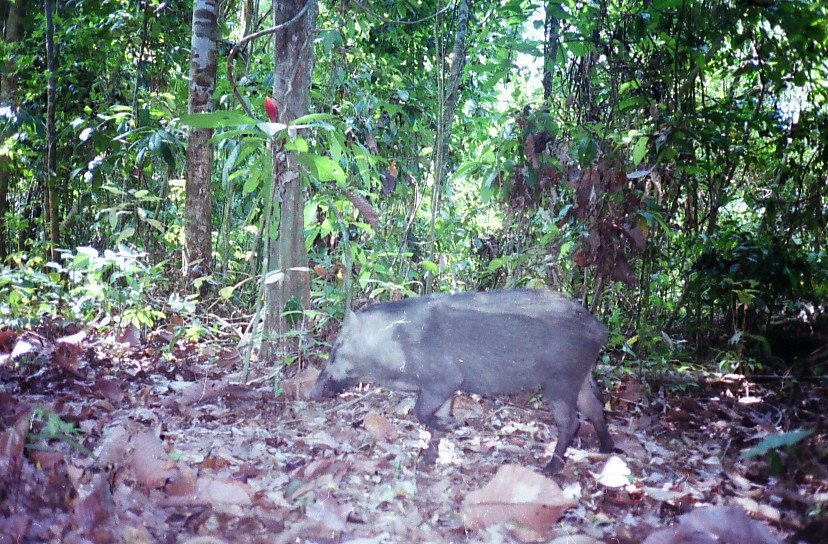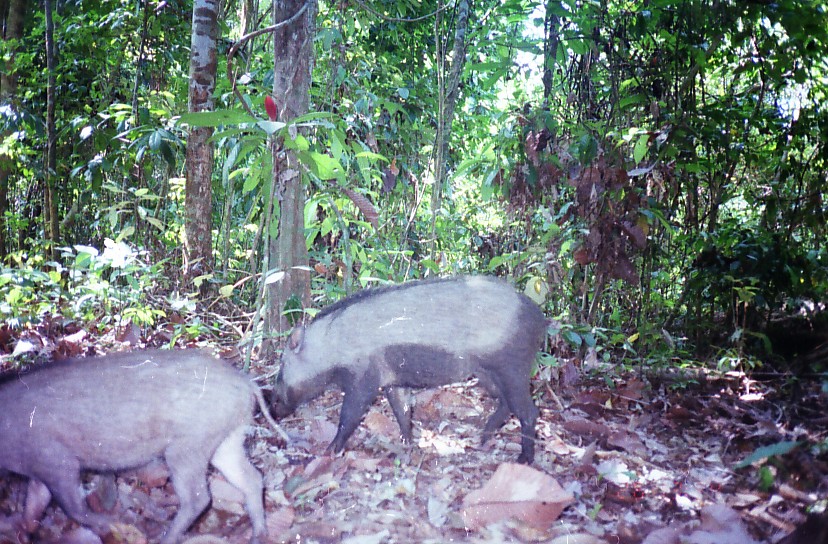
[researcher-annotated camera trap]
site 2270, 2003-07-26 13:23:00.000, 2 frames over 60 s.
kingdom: Animalia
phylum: Chordata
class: Mammalia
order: Artiodactyla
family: Suidae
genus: Sus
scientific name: Sus scrofa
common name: wild boar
Sus scrofa (wild boar), count 1.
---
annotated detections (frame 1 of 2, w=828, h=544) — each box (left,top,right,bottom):
sus scrofa: (309,287,613,478)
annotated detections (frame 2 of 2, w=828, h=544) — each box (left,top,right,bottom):
sus scrofa: (0,346,294,542); (270,276,550,466)